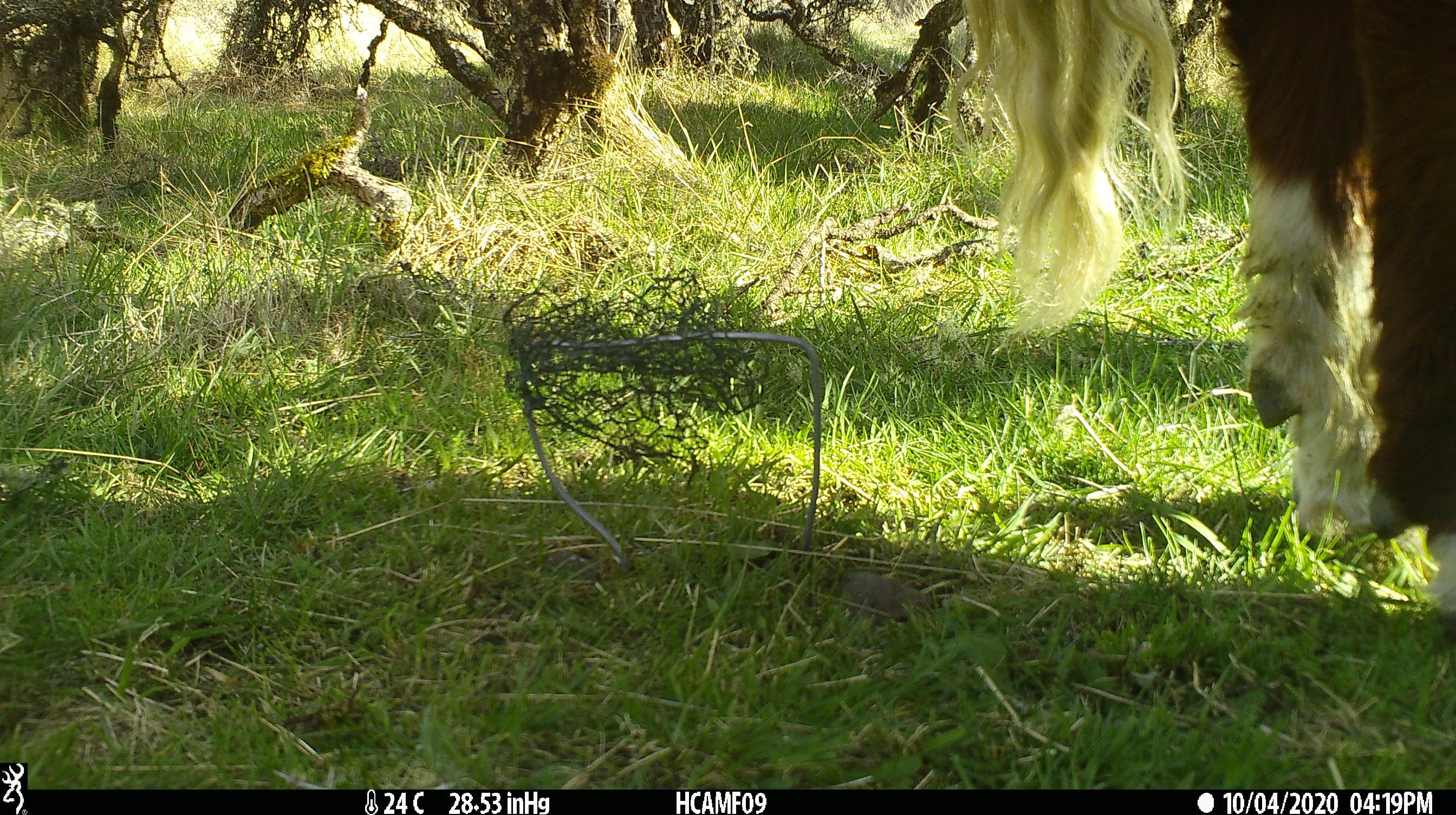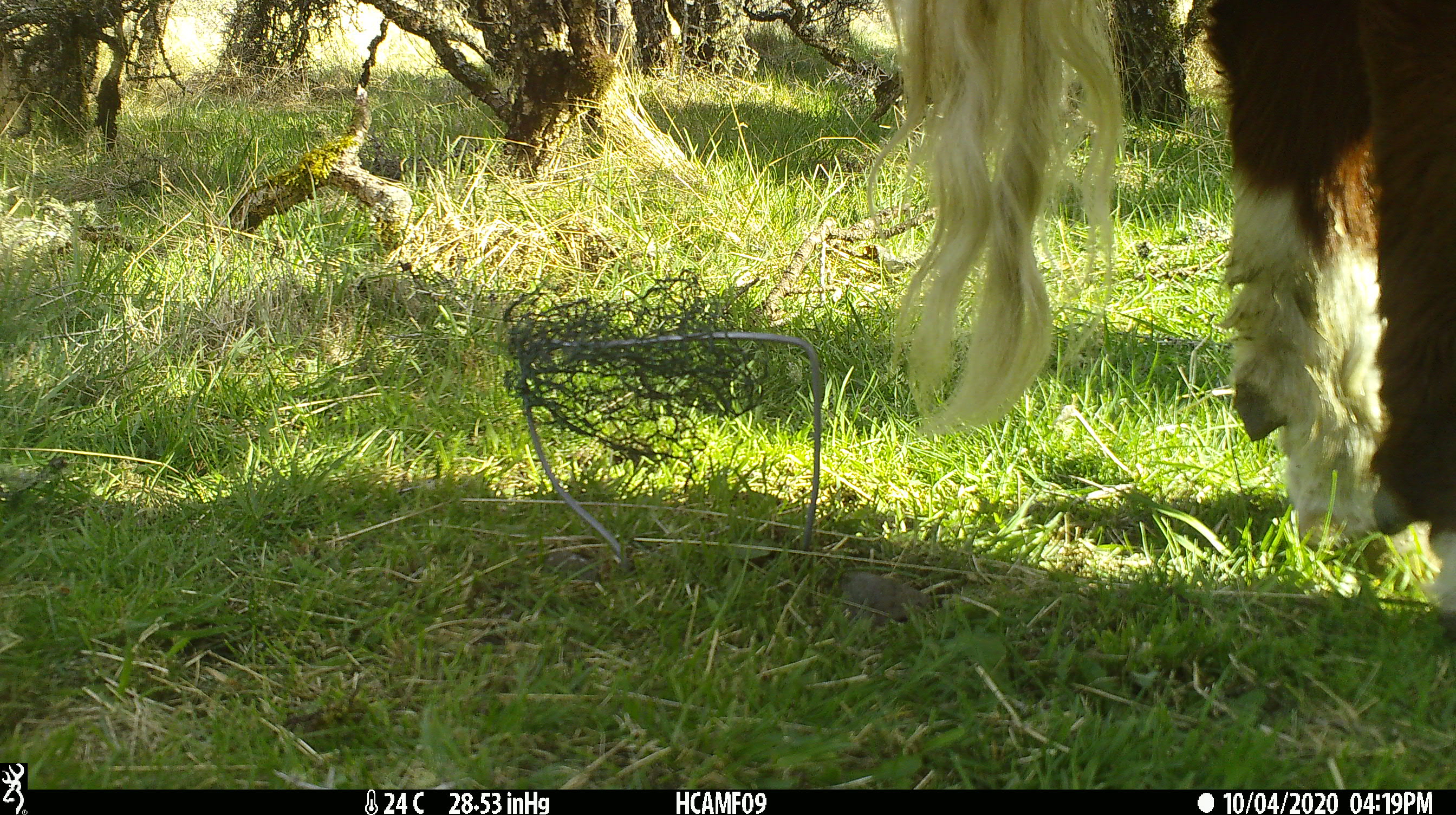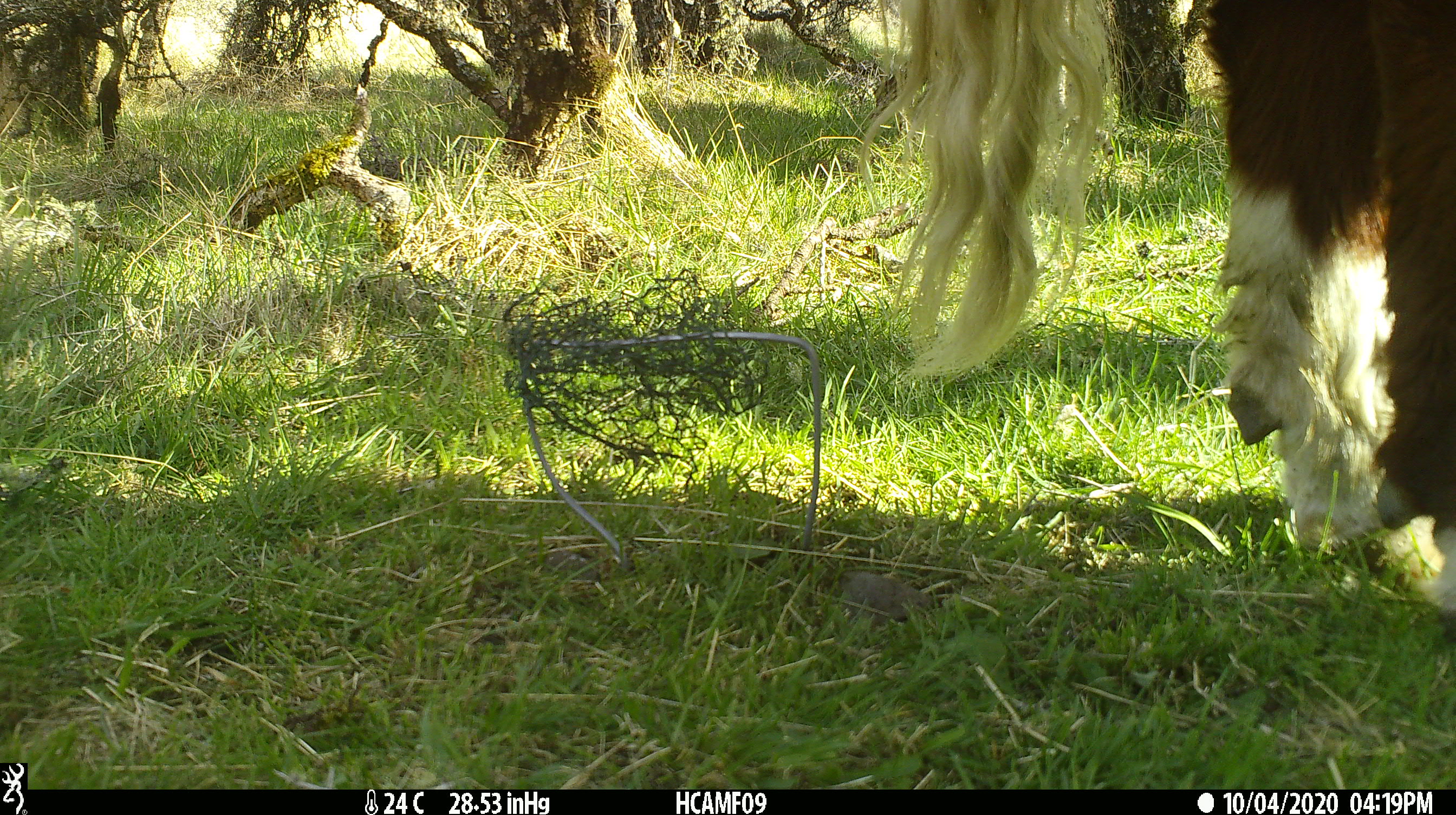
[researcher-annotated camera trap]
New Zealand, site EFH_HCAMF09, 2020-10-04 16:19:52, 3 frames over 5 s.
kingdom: Animalia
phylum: Chordata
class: Mammalia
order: Artiodactyla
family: Bovidae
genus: Bos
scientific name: Bos taurus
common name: domestic cow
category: cow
Cow (domestic cow) (Bos taurus).